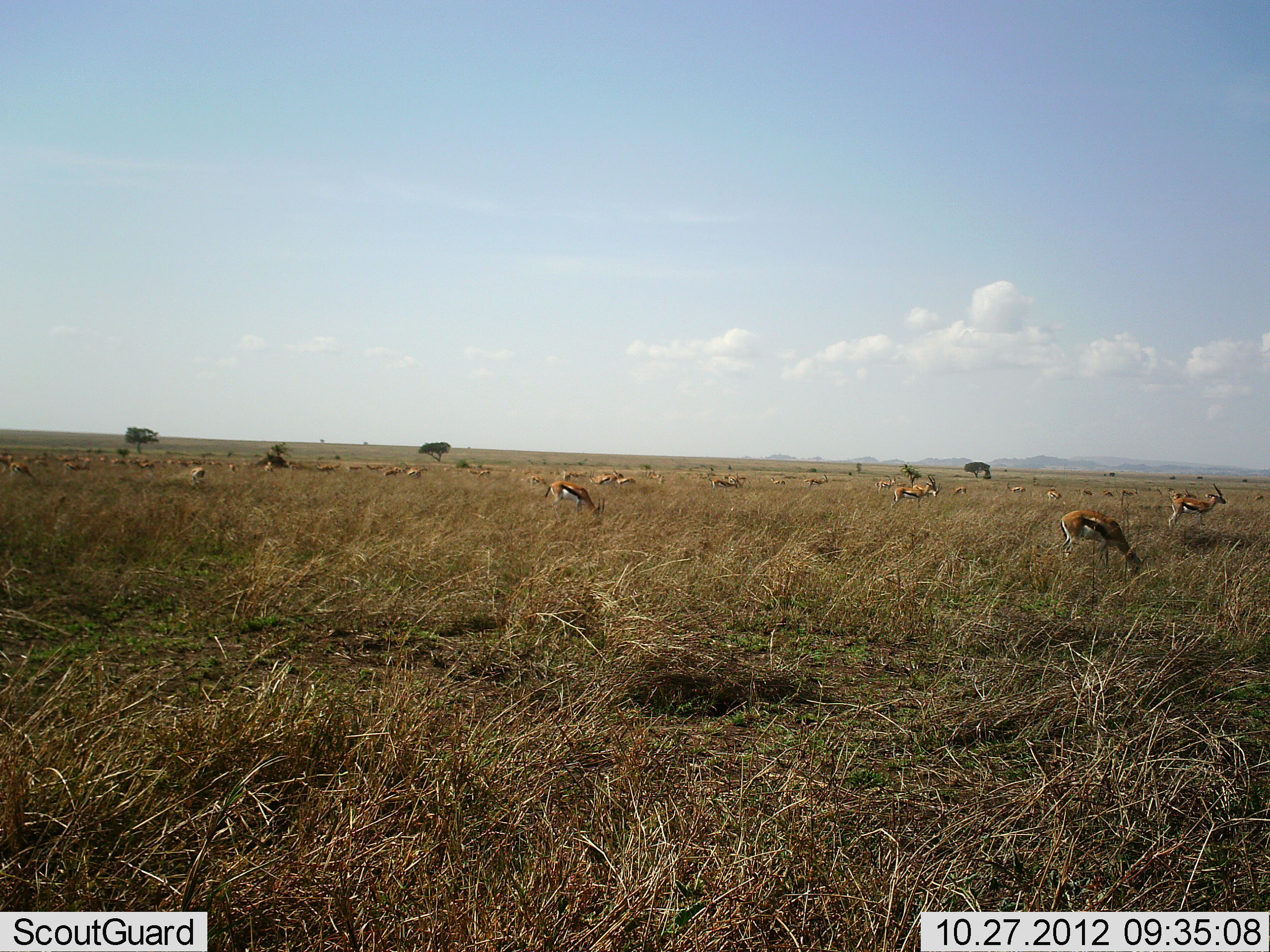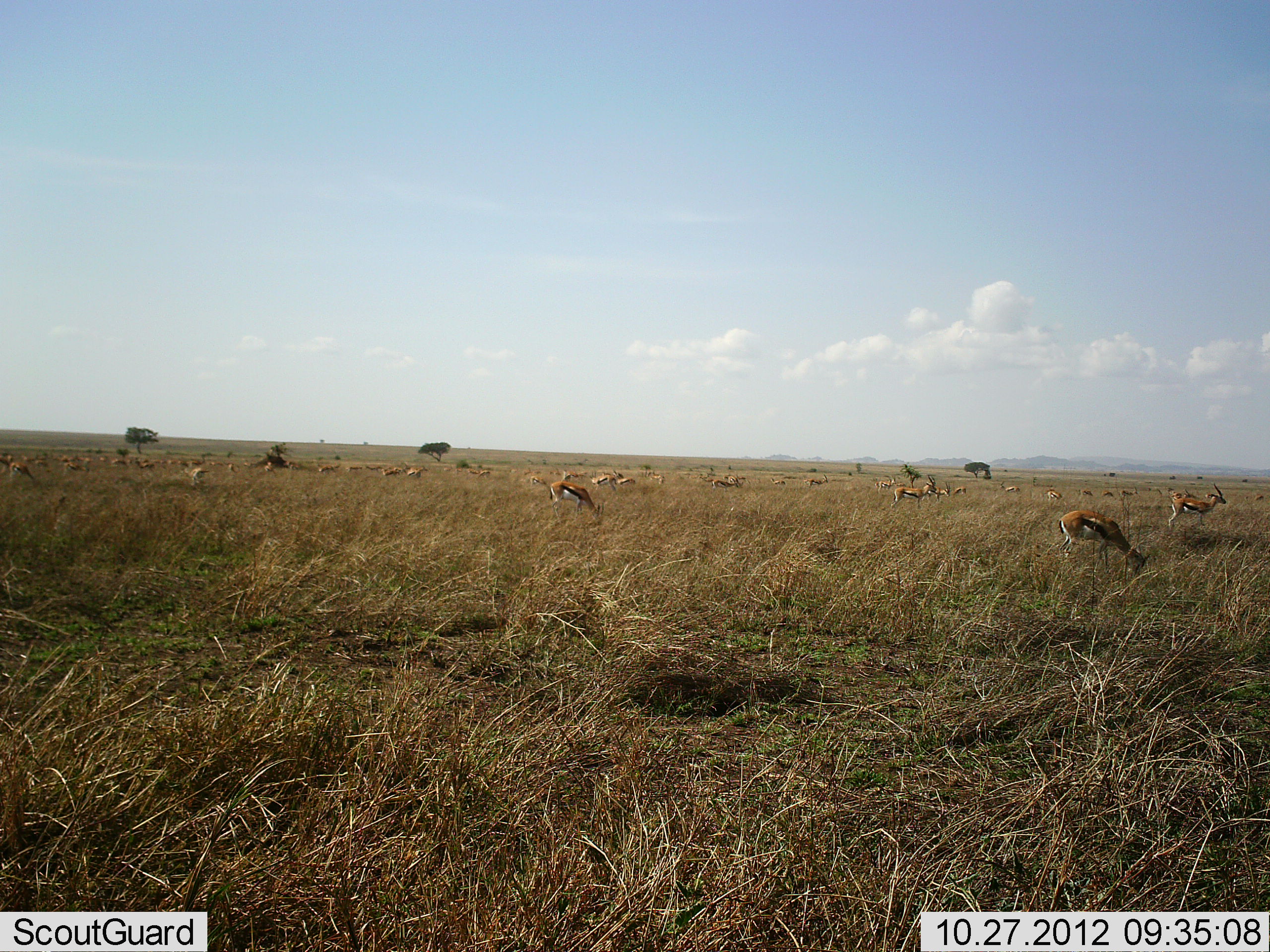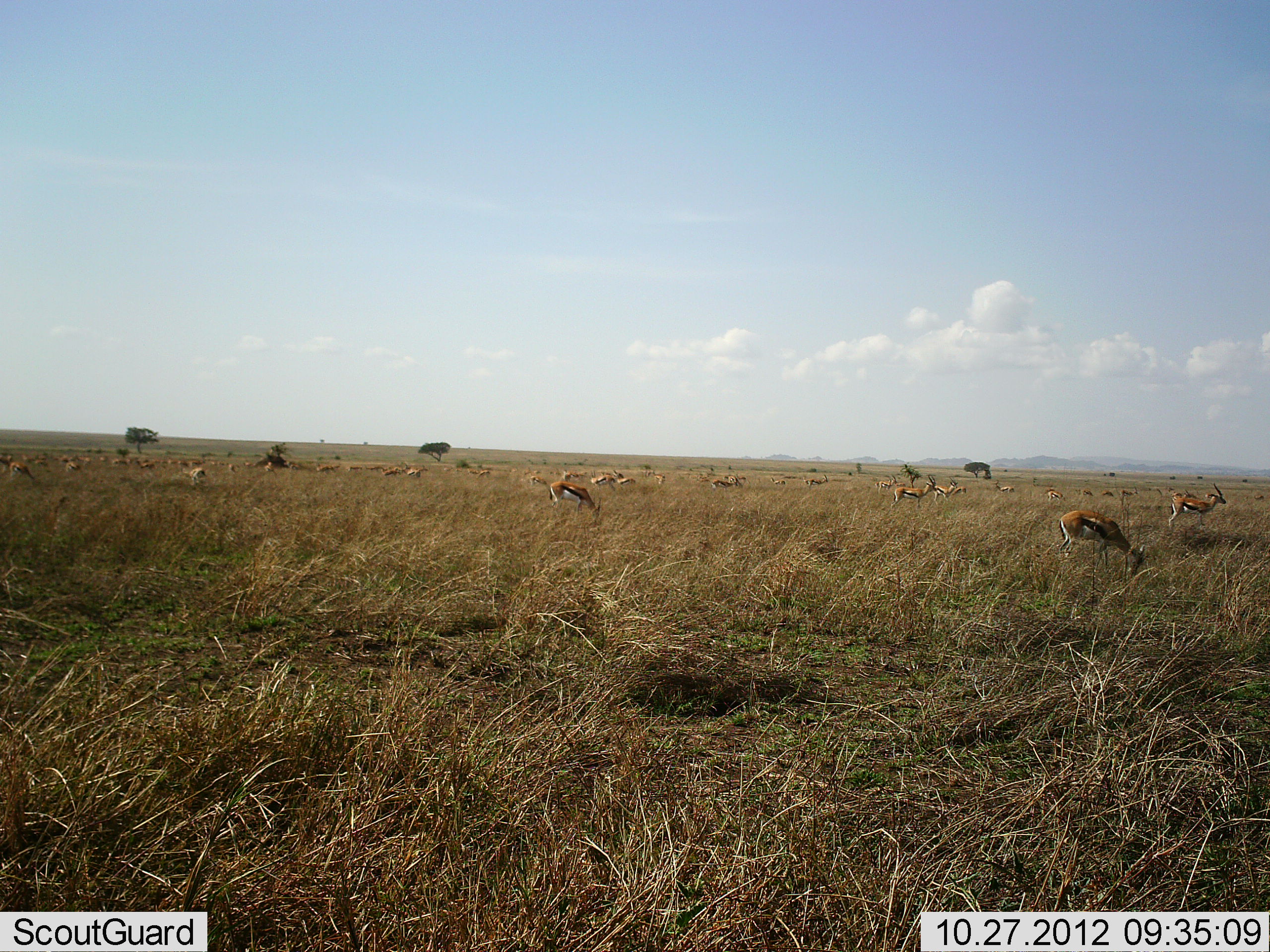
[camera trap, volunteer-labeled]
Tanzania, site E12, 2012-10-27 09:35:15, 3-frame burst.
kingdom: Animalia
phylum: Chordata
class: Mammalia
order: Artiodactyla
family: Bovidae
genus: Eudorcas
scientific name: Eudorcas thomsonii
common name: thomson's gazelle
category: gazellethomsons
Gazellethomsons (thomson's gazelle) (Eudorcas thomsonii), count 11-50. Behavior (volunteer vote fractions): standing 60%, resting 10%, moving 10%, interacting 10%. Young present (vote fraction): 0%. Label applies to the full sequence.